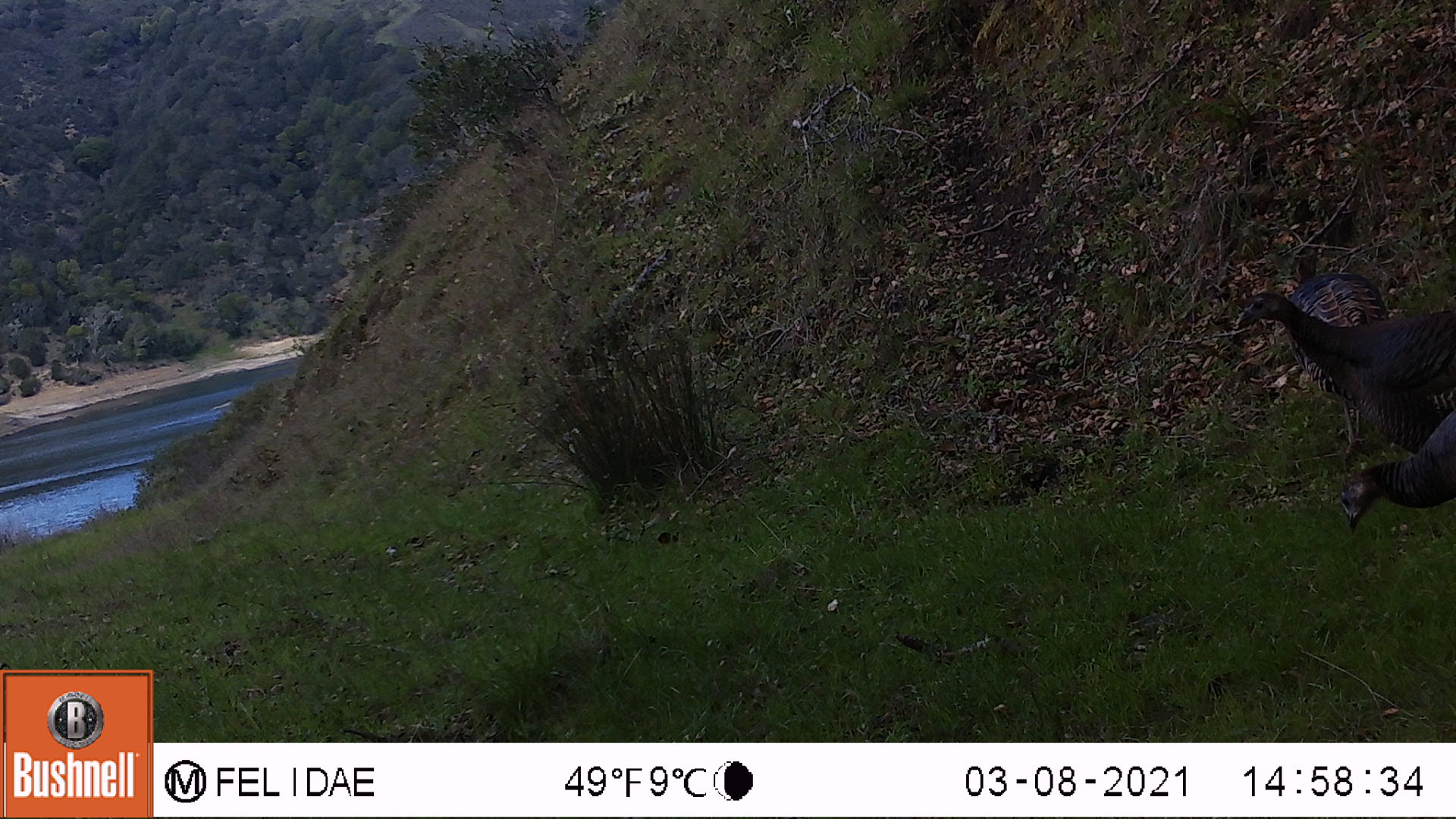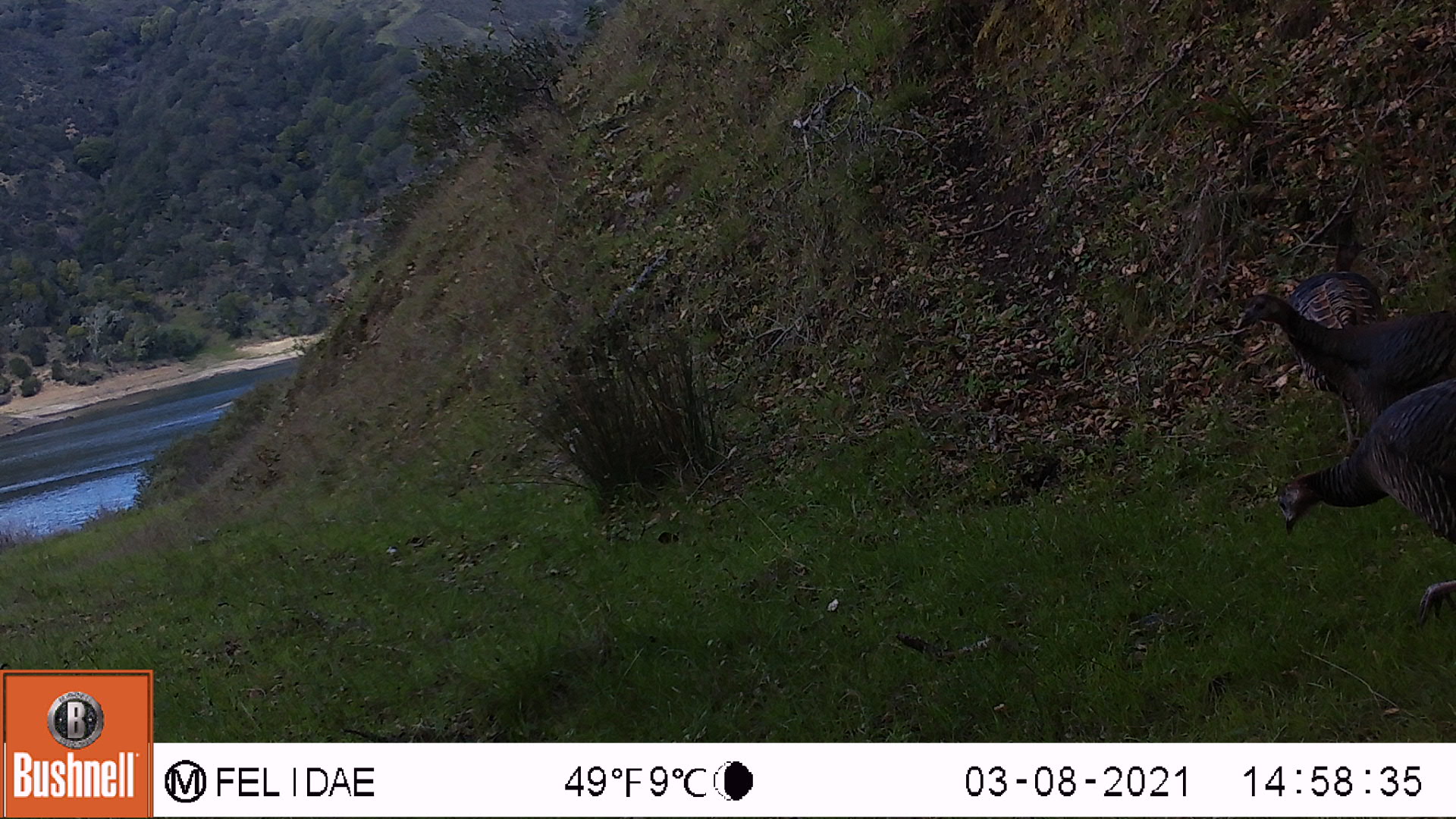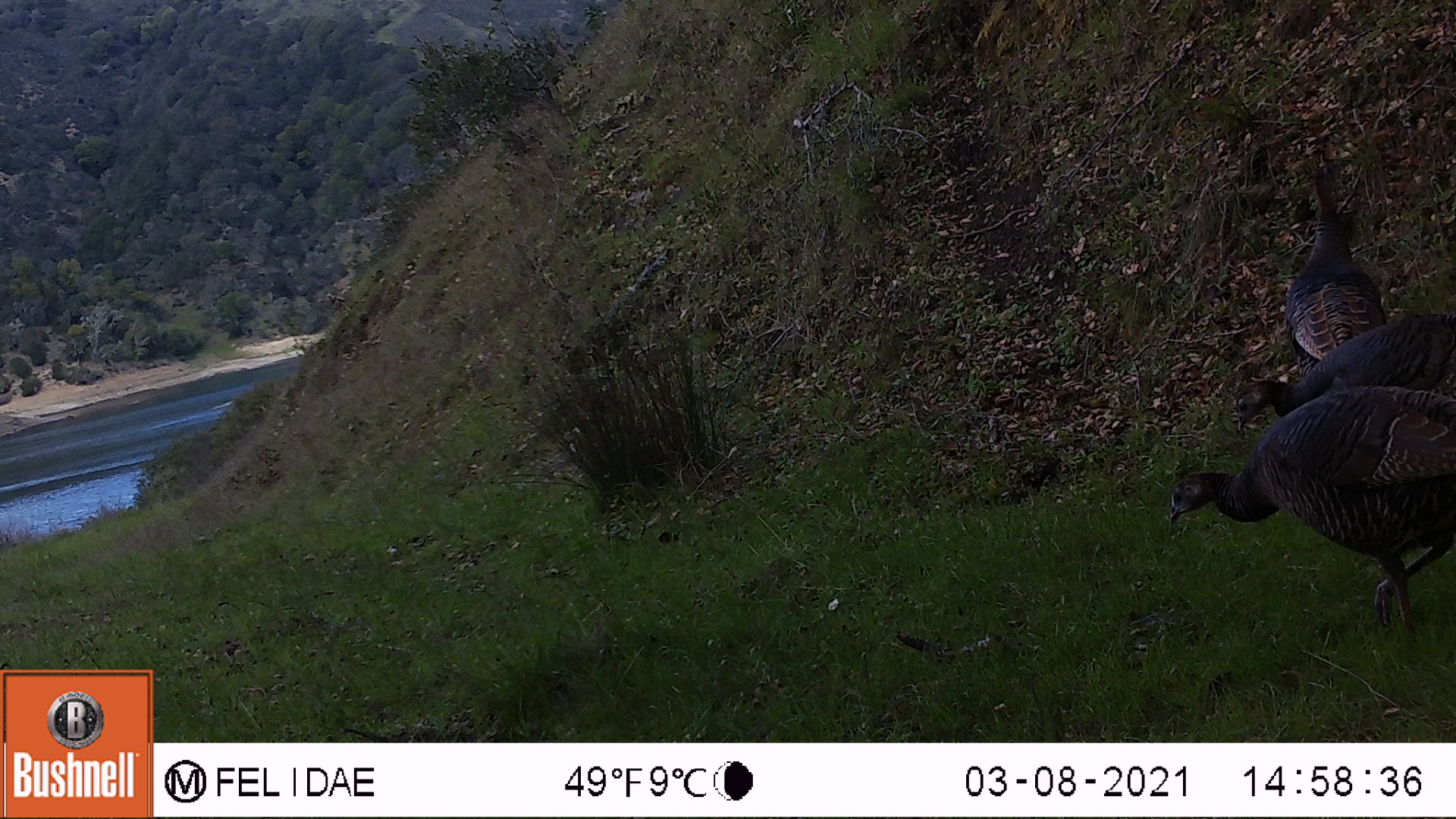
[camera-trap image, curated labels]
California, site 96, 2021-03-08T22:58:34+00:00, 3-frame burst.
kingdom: Animalia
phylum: Chordata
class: Aves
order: Galliformes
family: Phasianidae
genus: Meleagris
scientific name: Meleagris gallopavo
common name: turkey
Turkey (Meleagris gallopavo).